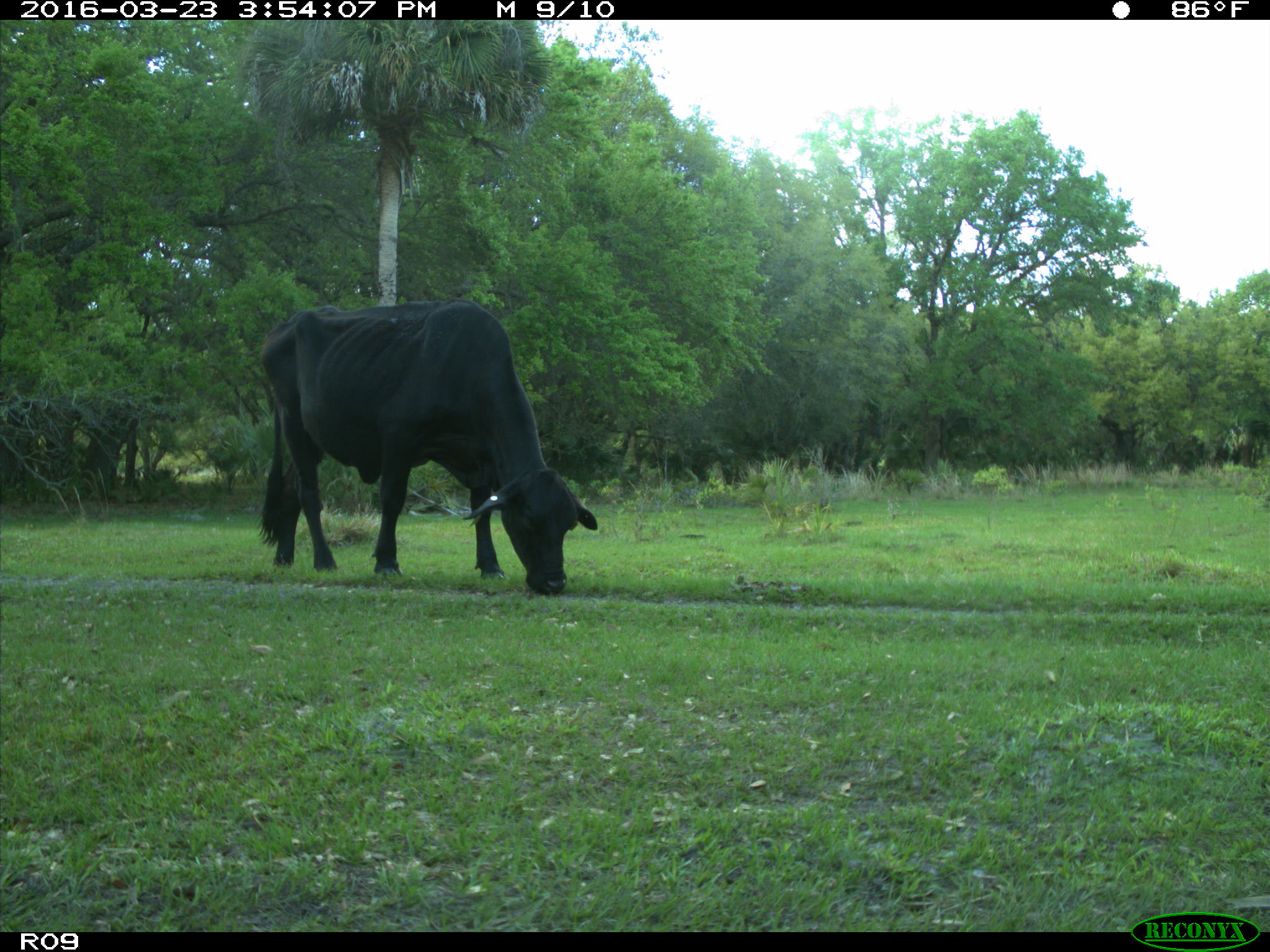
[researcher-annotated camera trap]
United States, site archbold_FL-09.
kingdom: Animalia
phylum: Chordata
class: Mammalia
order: Artiodactyla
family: Bovidae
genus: Bos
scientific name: Bos taurus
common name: domestic cow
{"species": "Bos taurus (domestic cow)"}